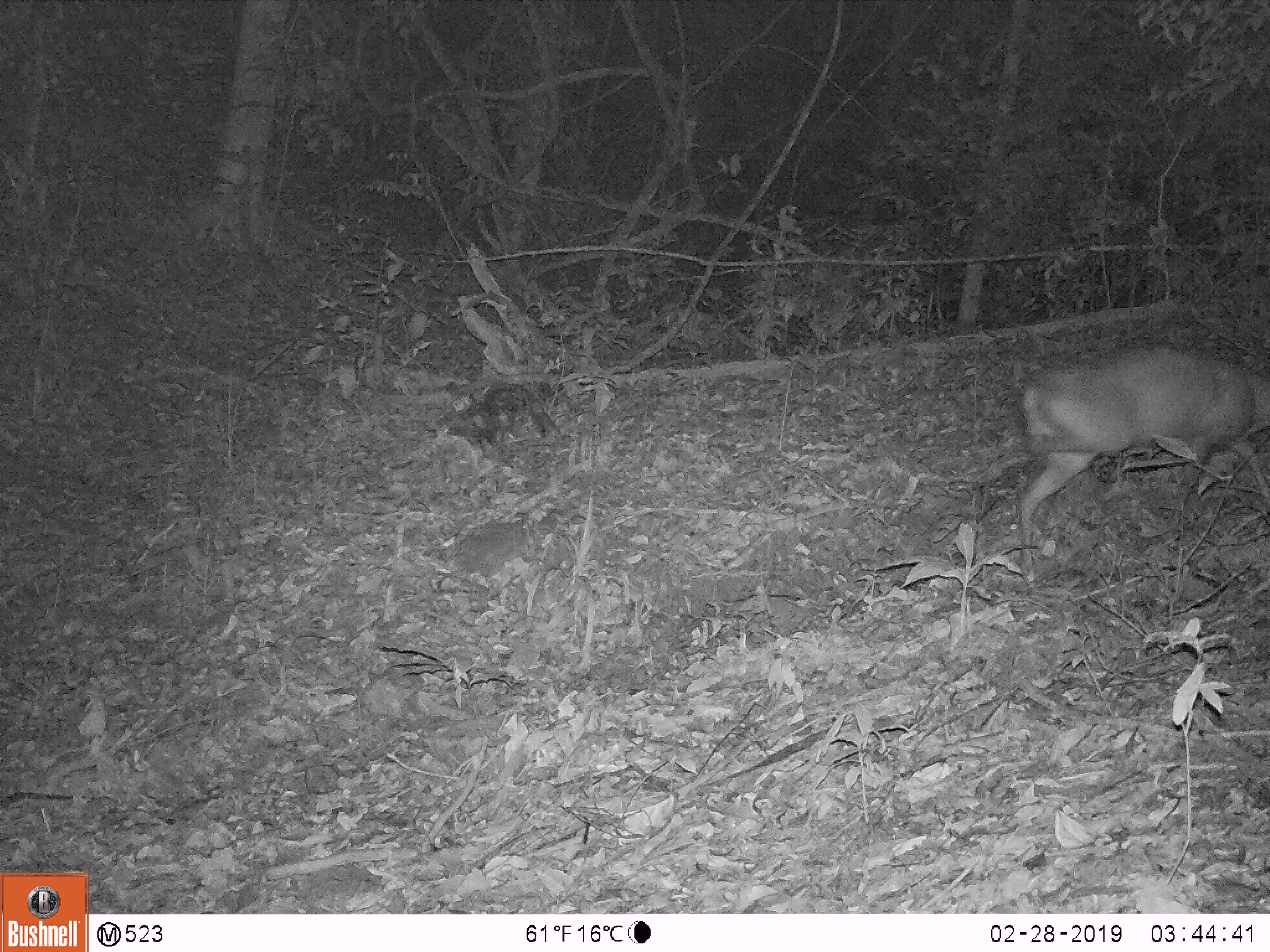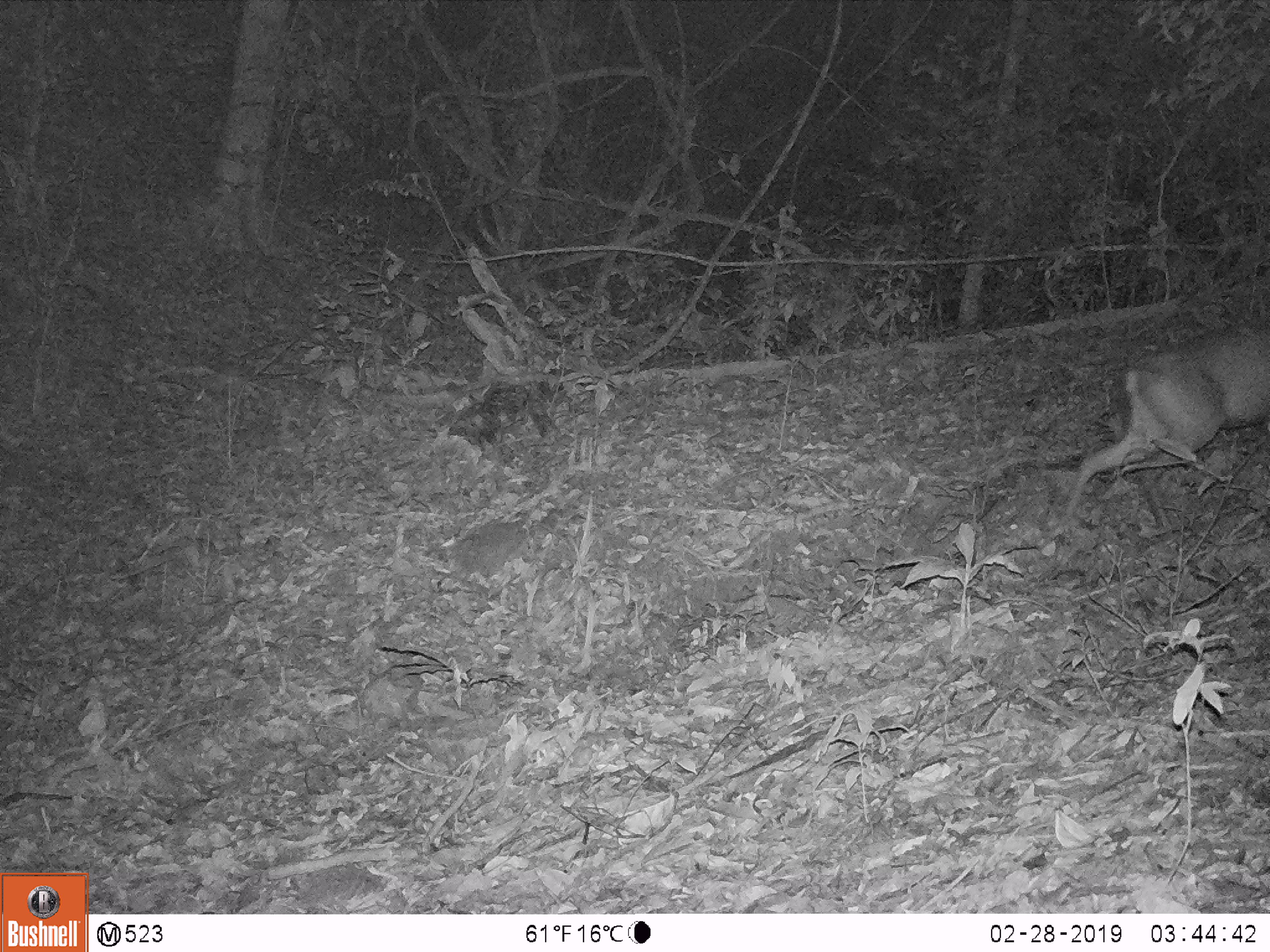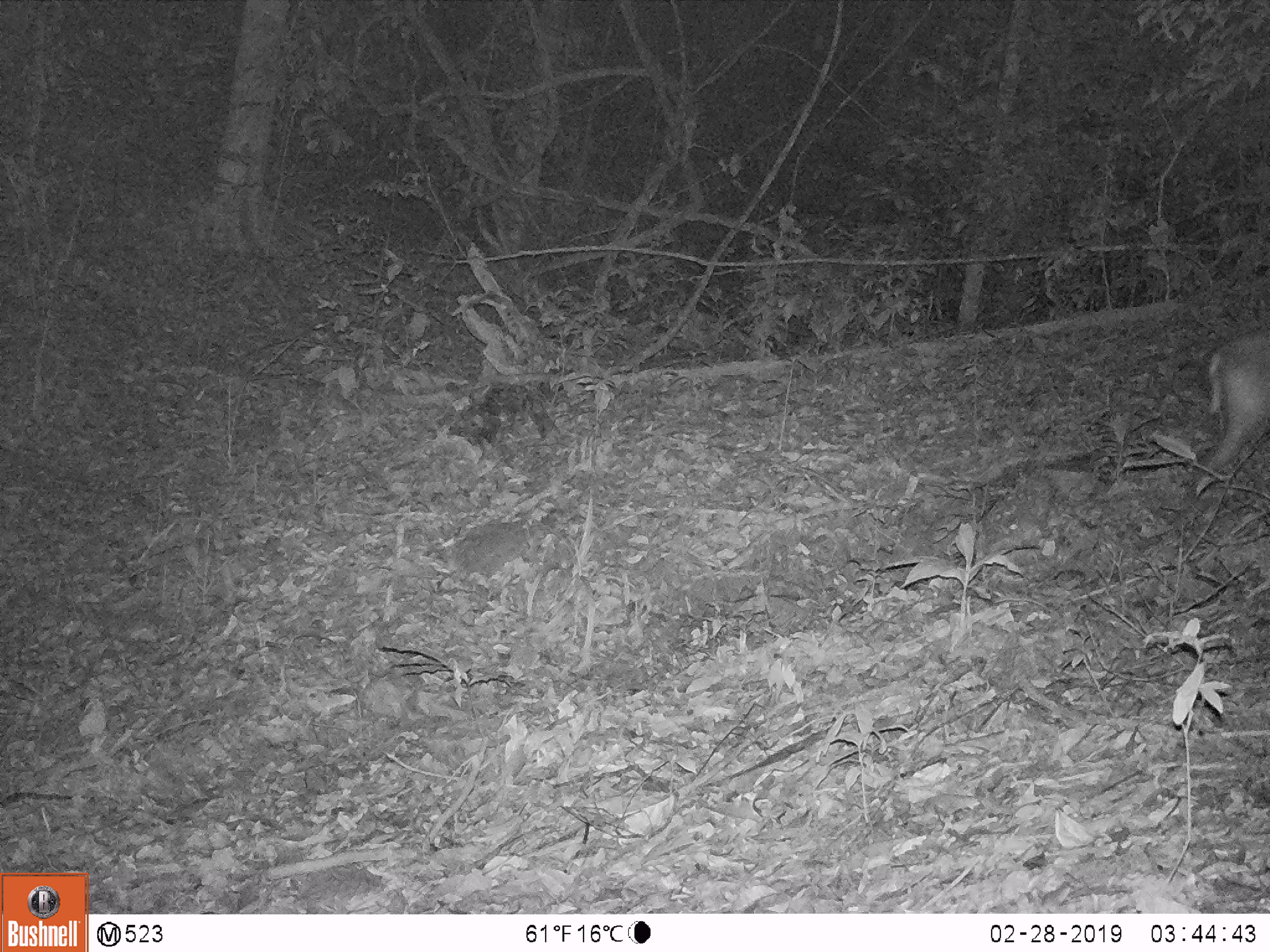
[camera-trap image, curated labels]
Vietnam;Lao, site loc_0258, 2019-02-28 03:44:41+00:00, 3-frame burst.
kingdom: Animalia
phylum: Chordata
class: Mammalia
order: Artiodactyla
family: Cervidae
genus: Muntiacus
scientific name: Muntiacus rooseveltorum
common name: roosevelt's muntjac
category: roosevelts muntjac group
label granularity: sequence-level